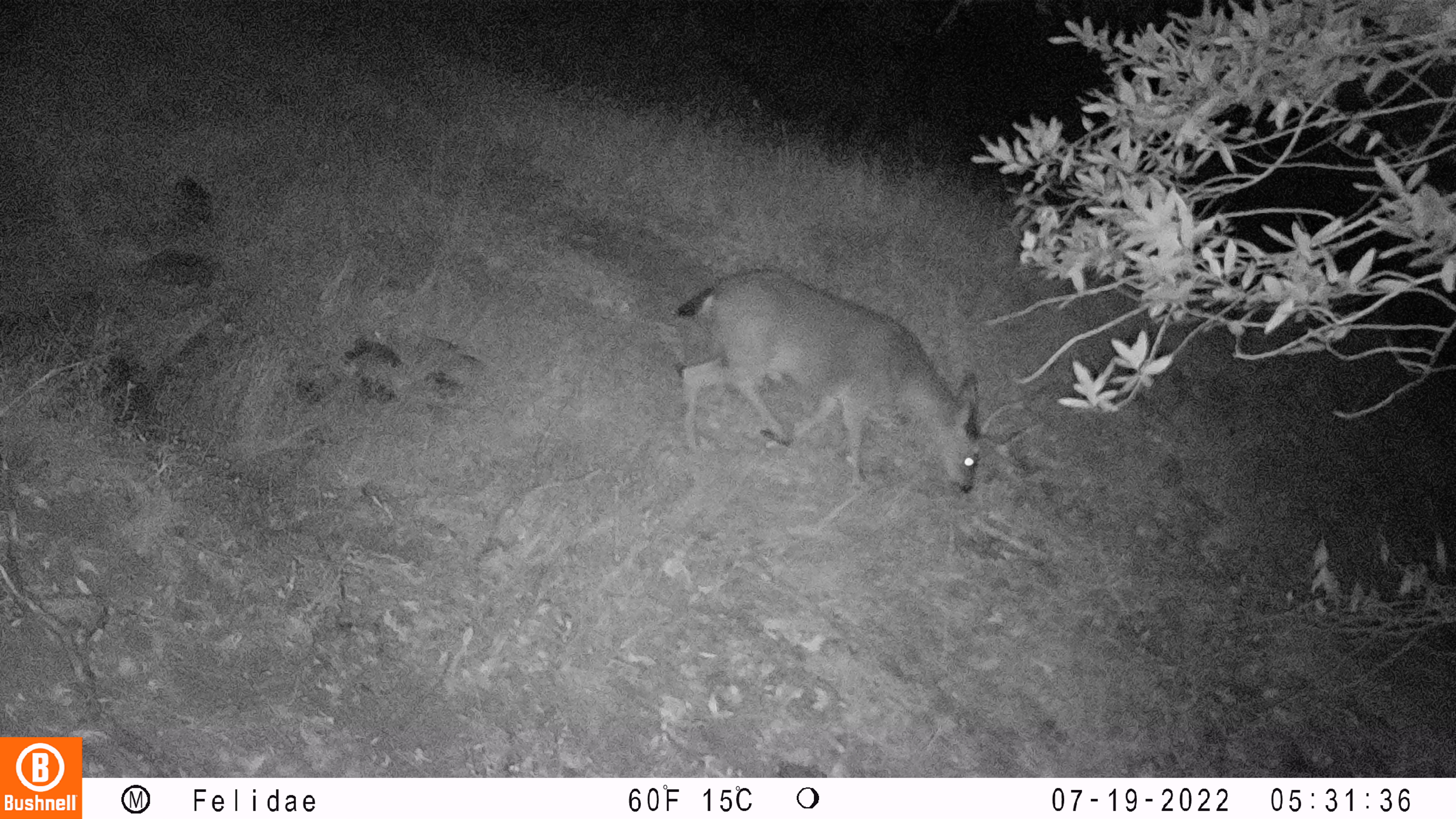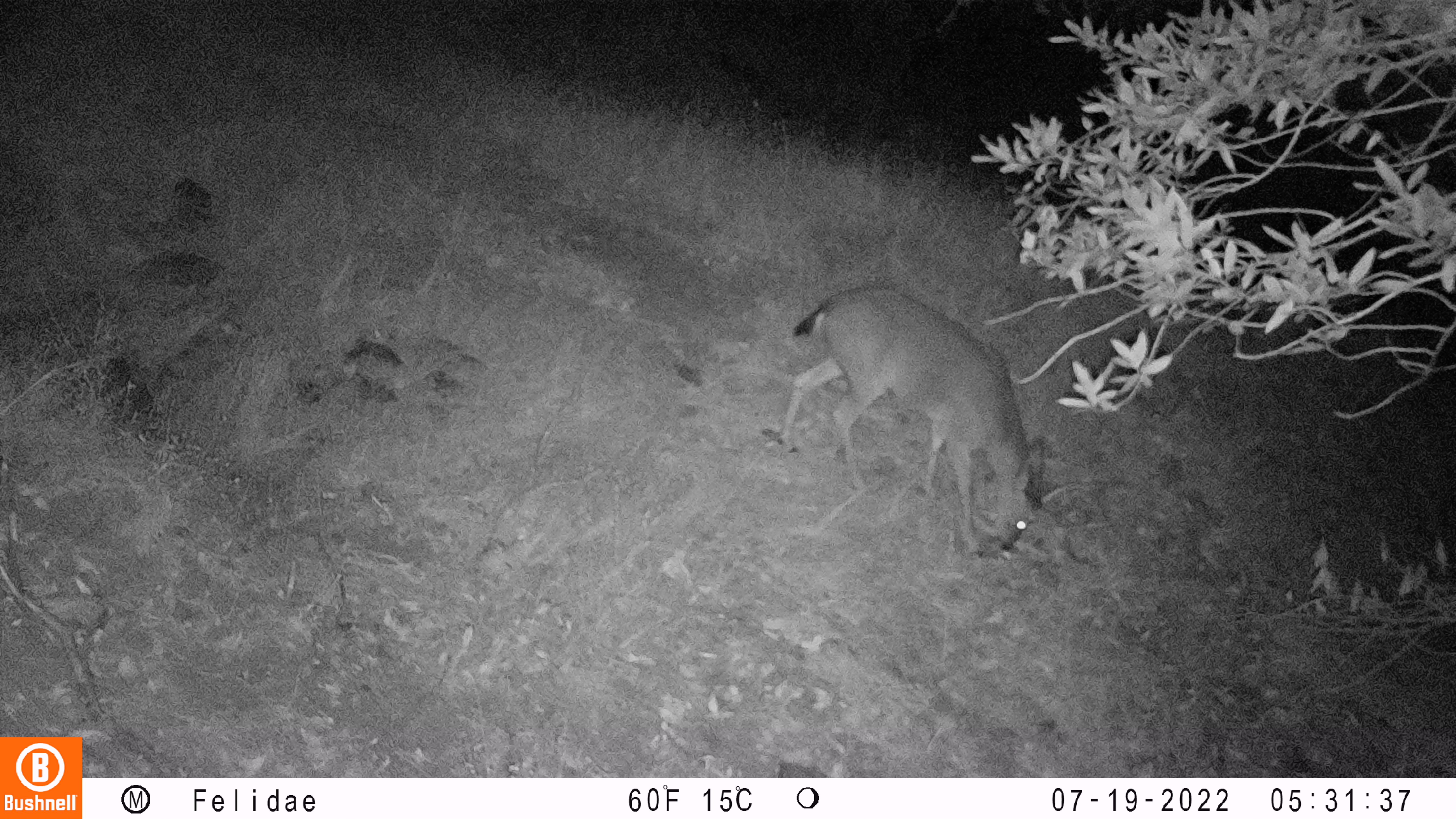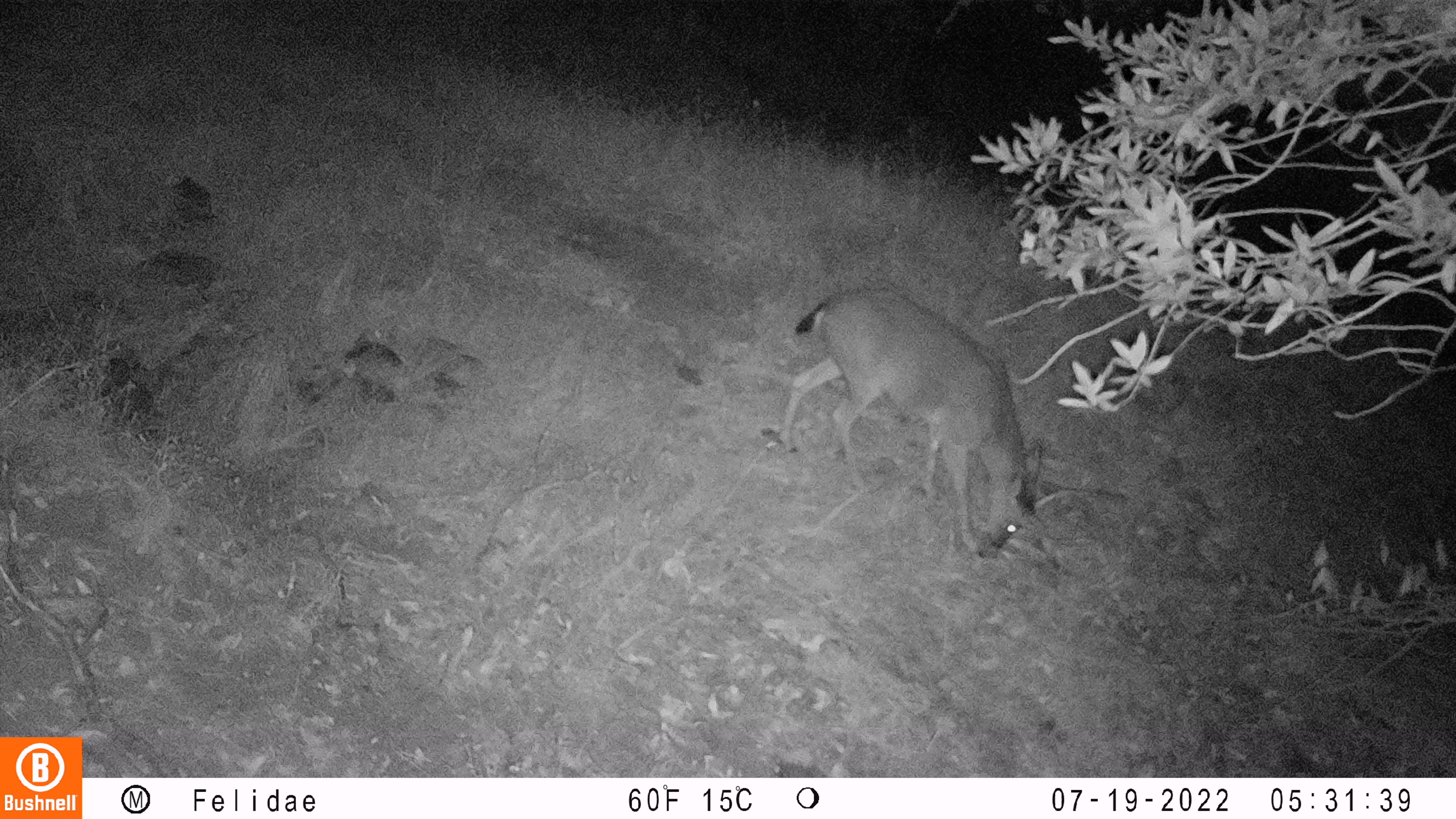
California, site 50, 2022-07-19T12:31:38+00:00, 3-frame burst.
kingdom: Animalia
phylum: Chordata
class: Mammalia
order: Artiodactyla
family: Cervidae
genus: Odocoileus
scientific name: Odocoileus hemionus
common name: mule deer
Mule deer (Odocoileus hemionus).